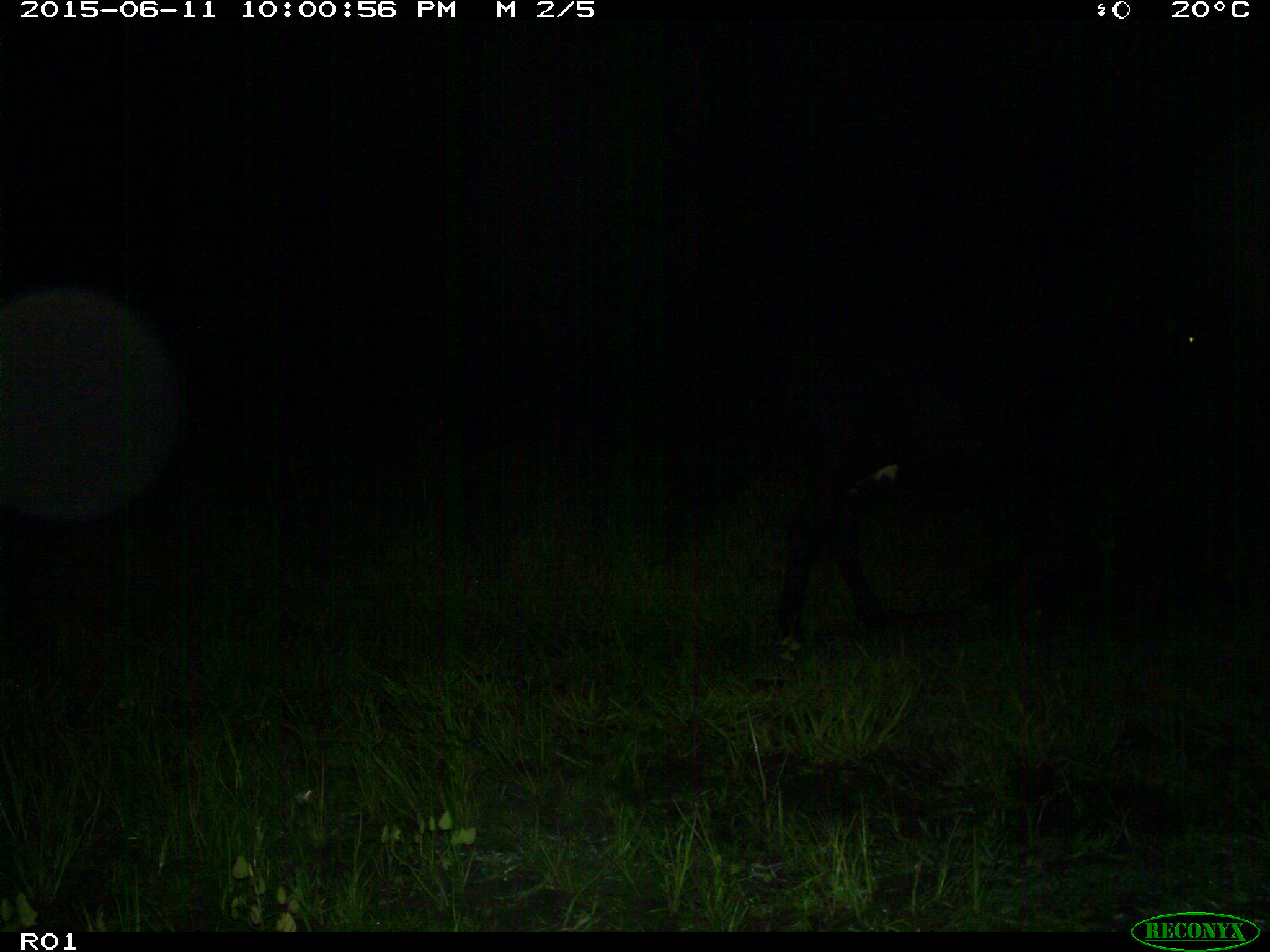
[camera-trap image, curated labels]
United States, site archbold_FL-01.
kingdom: Animalia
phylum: Chordata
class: Mammalia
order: Artiodactyla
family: Bovidae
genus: Bos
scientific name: Bos taurus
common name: domestic cow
Bos taurus (domestic cow).